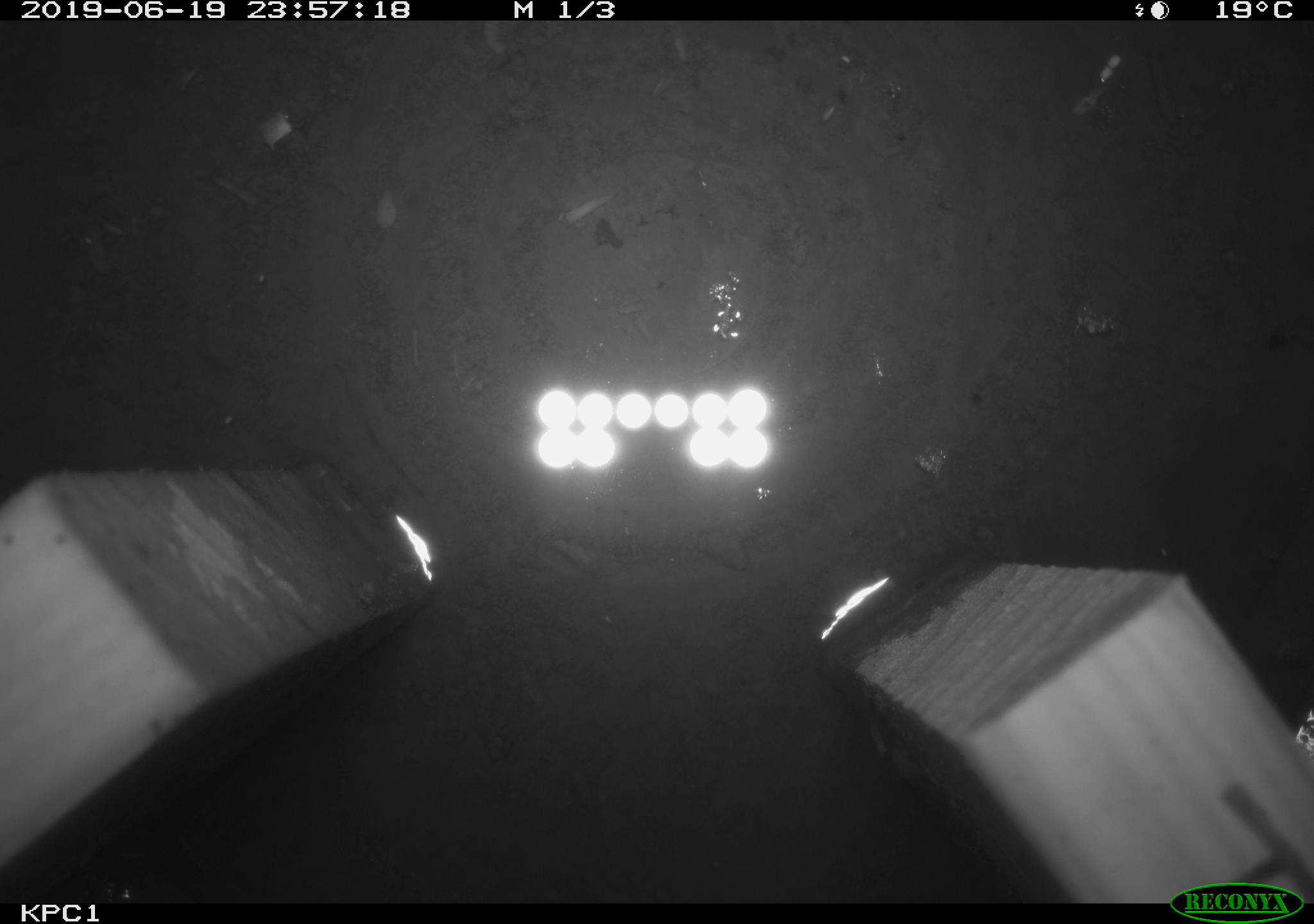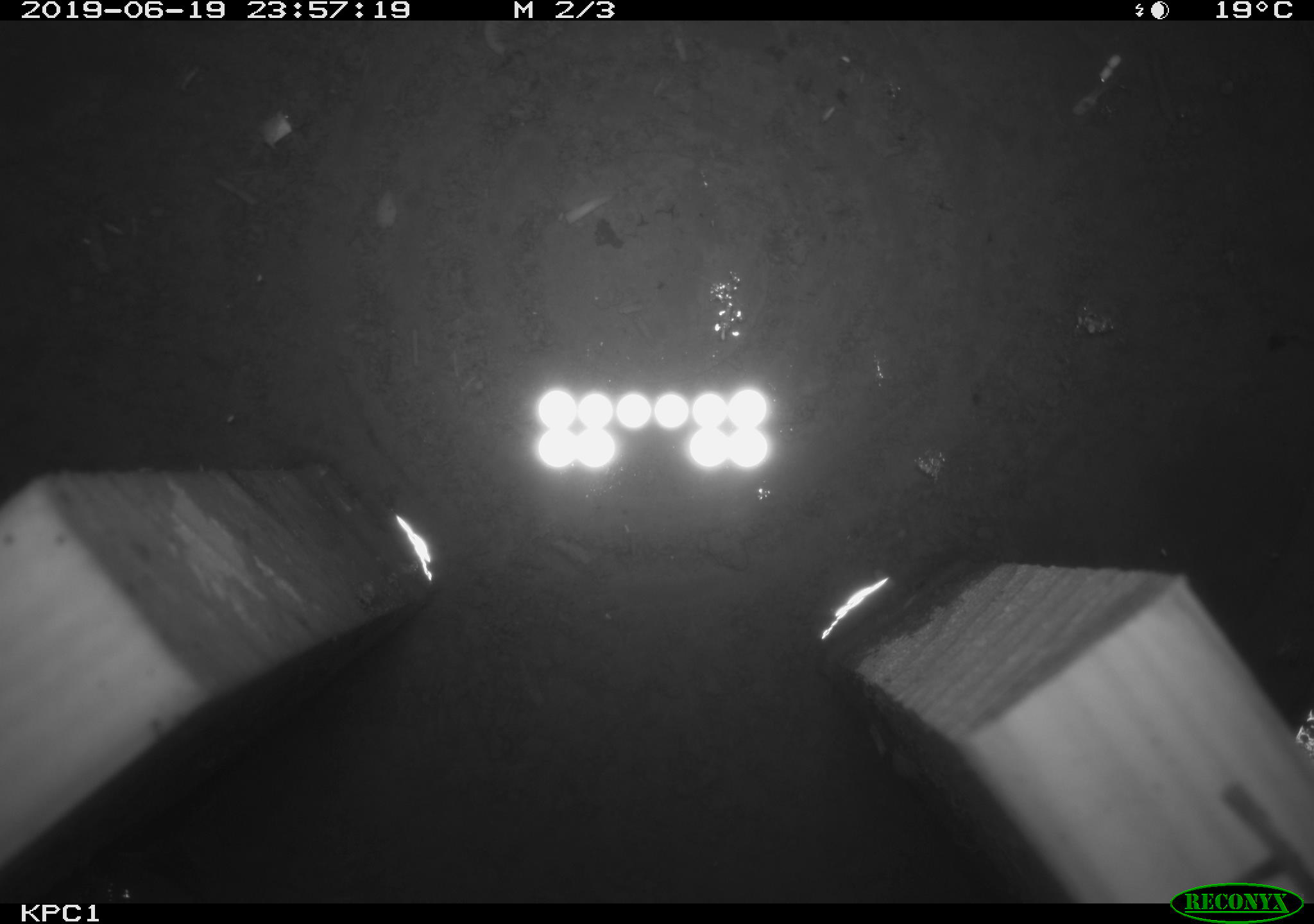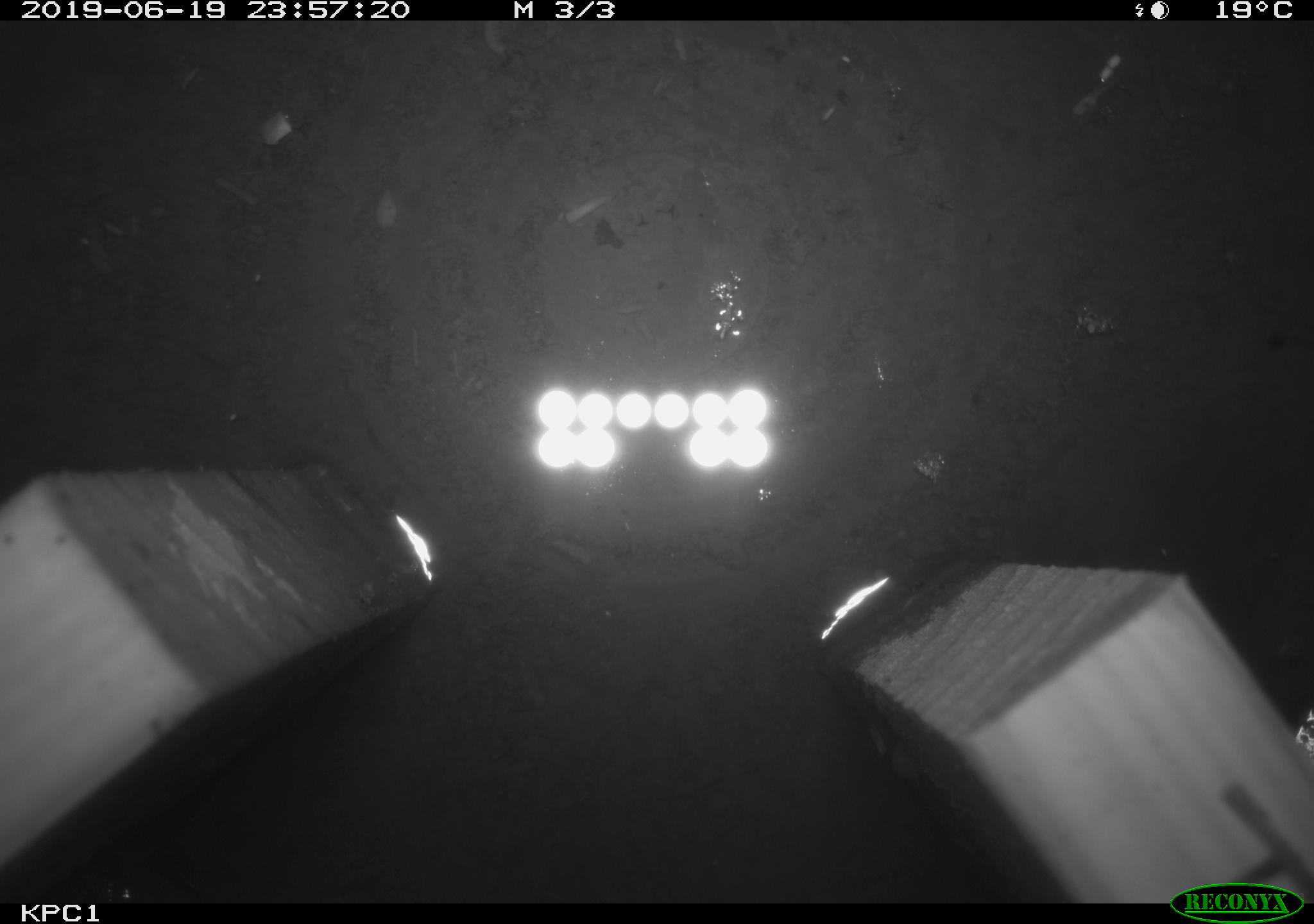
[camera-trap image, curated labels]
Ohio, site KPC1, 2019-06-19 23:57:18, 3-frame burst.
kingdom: Animalia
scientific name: Animalia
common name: animal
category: invertebrate